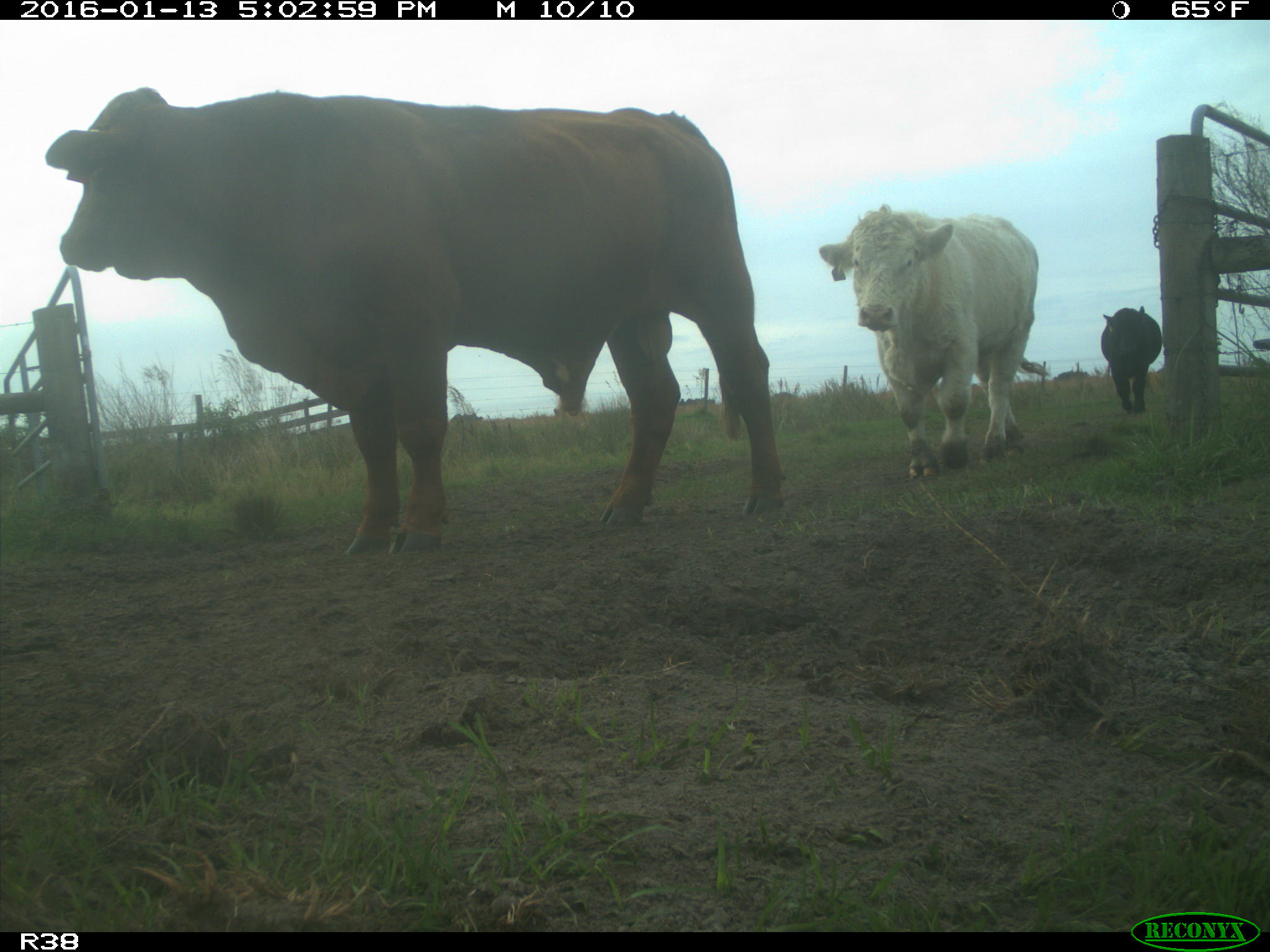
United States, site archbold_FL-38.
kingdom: Animalia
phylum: Chordata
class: Mammalia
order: Artiodactyla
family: Bovidae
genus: Bos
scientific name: Bos taurus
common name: domestic cow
Bos taurus (domestic cow).